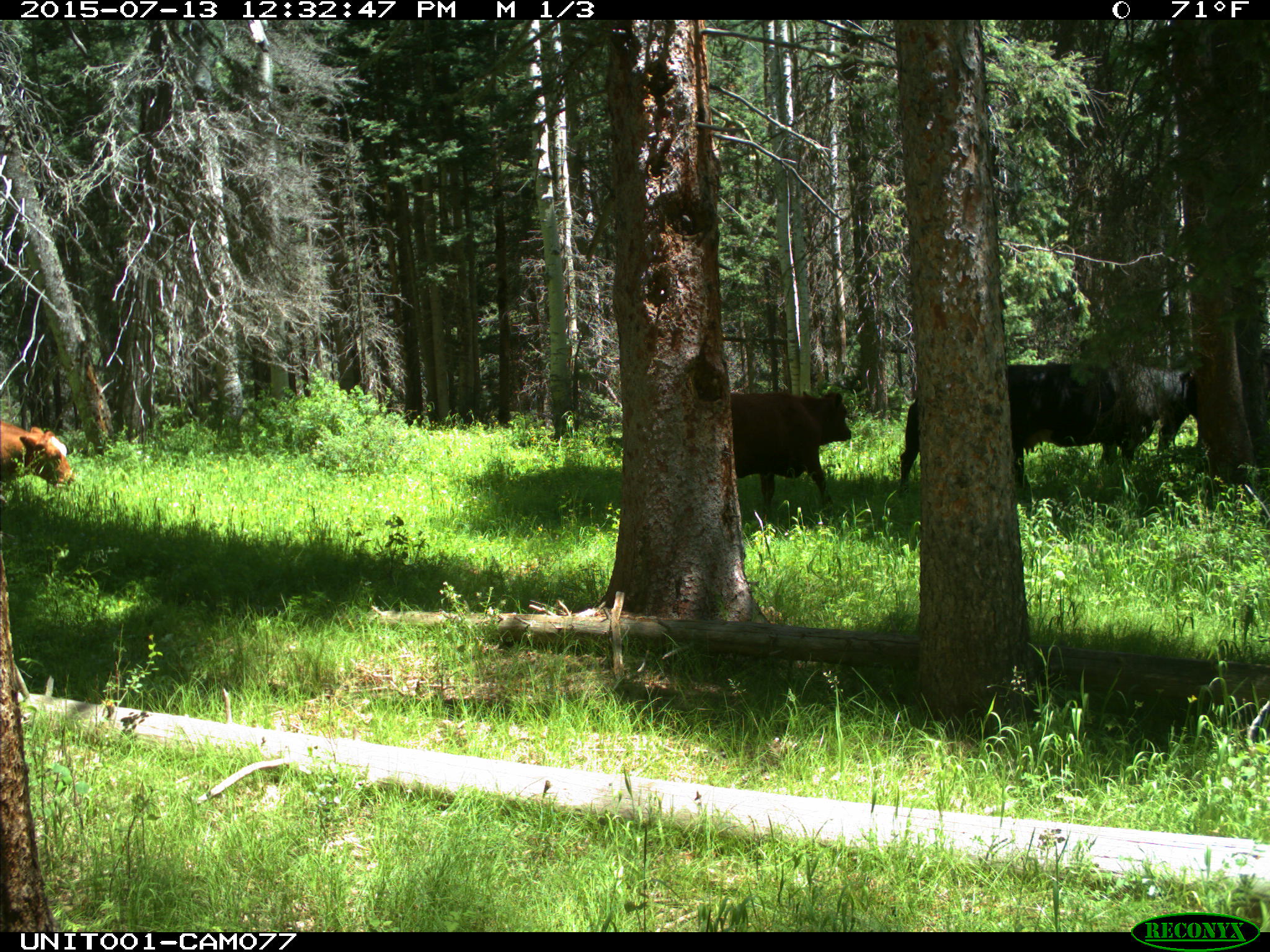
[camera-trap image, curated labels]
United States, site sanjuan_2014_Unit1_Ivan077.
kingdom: Animalia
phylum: Chordata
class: Mammalia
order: Artiodactyla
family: Bovidae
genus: Bos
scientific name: Bos taurus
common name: domestic cow